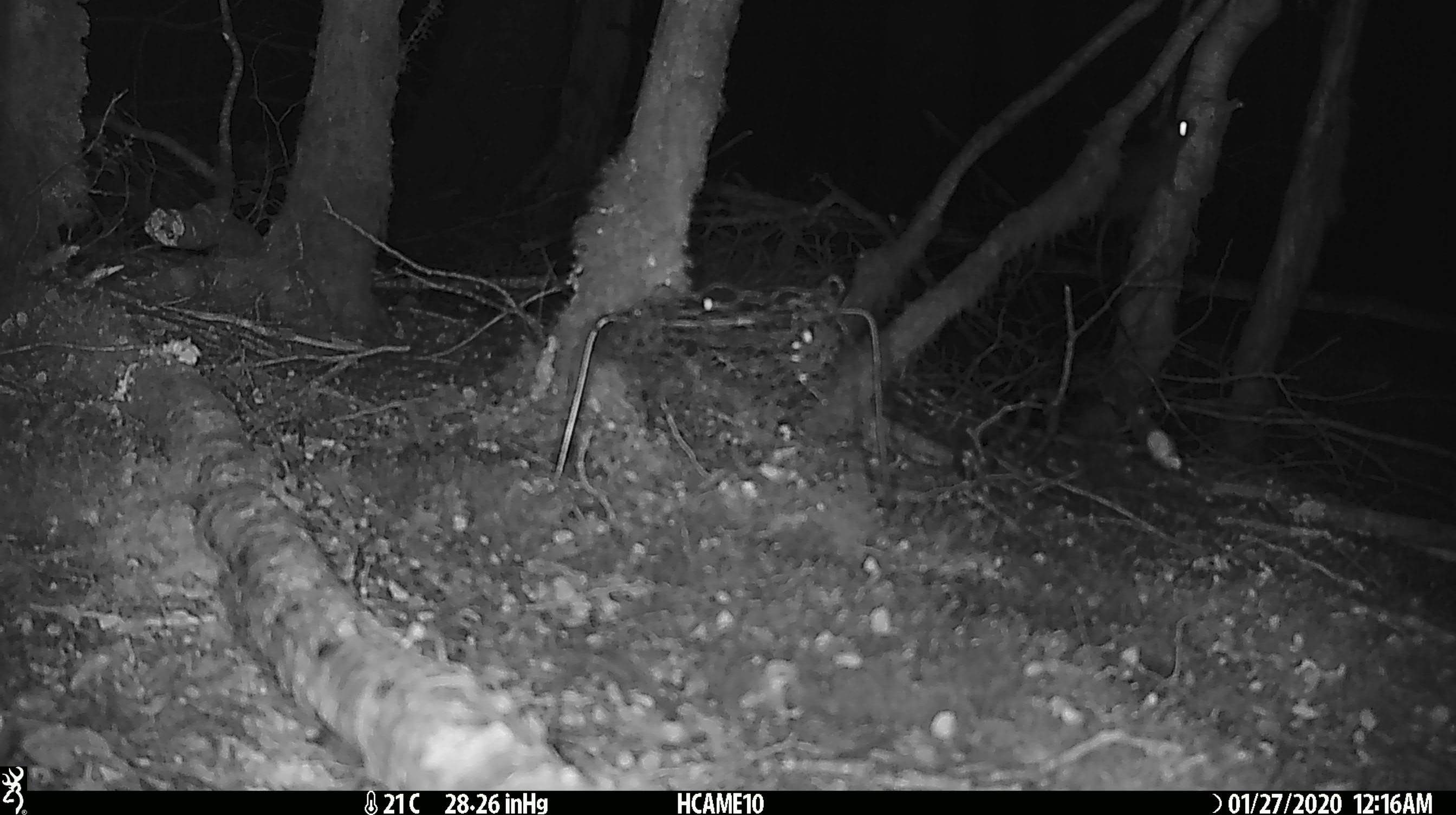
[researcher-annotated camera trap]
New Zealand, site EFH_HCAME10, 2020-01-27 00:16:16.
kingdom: Animalia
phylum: Chordata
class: Mammalia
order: Rodentia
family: Muridae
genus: Rattus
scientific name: Rattus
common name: rat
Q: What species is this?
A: Rat (Rattus).